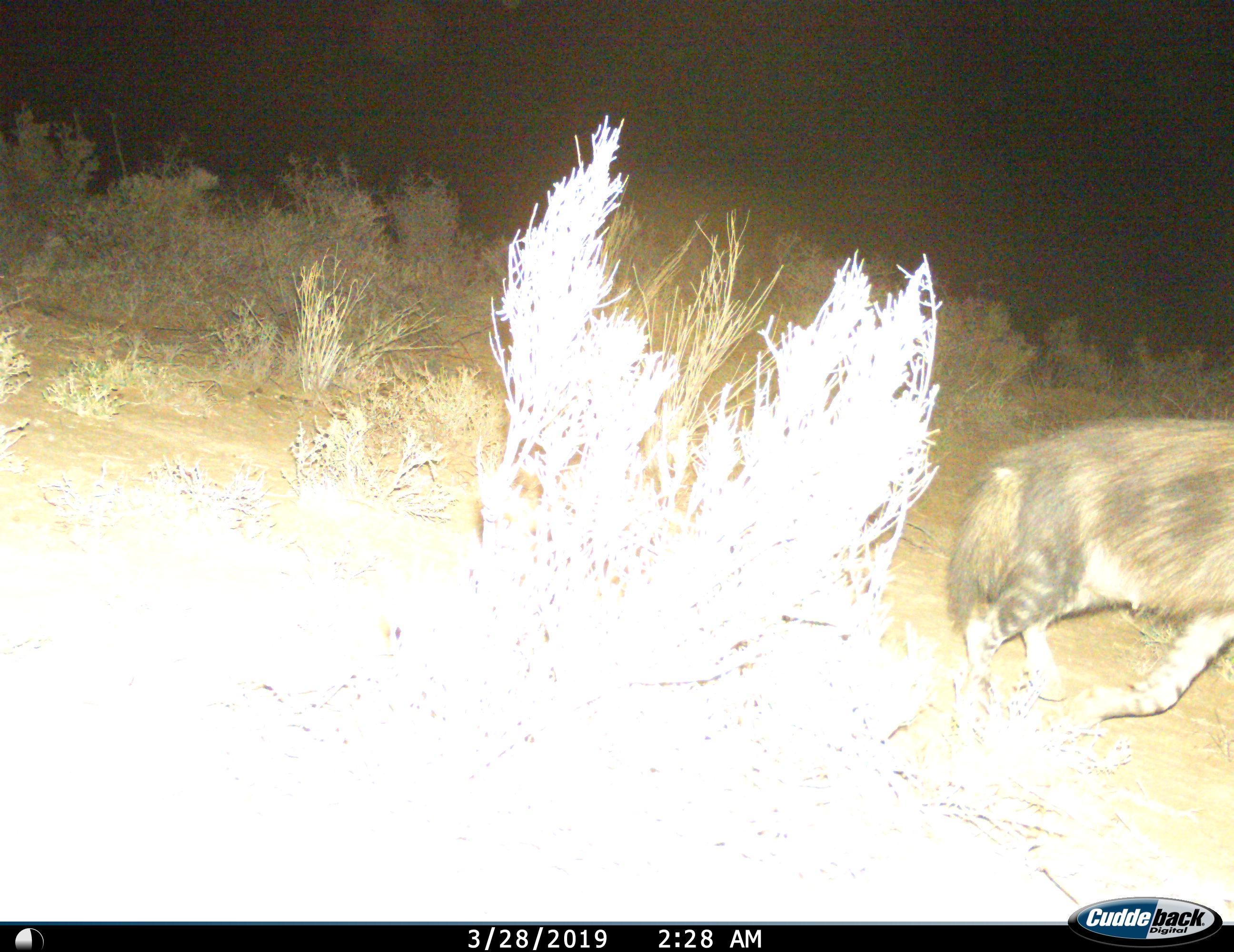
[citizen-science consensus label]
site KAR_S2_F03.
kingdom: Animalia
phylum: Chordata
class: Mammalia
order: Carnivora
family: Hyaenidae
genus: Parahyaena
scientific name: Parahyaena brunnea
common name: brown hyena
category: hyenabrown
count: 1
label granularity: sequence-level